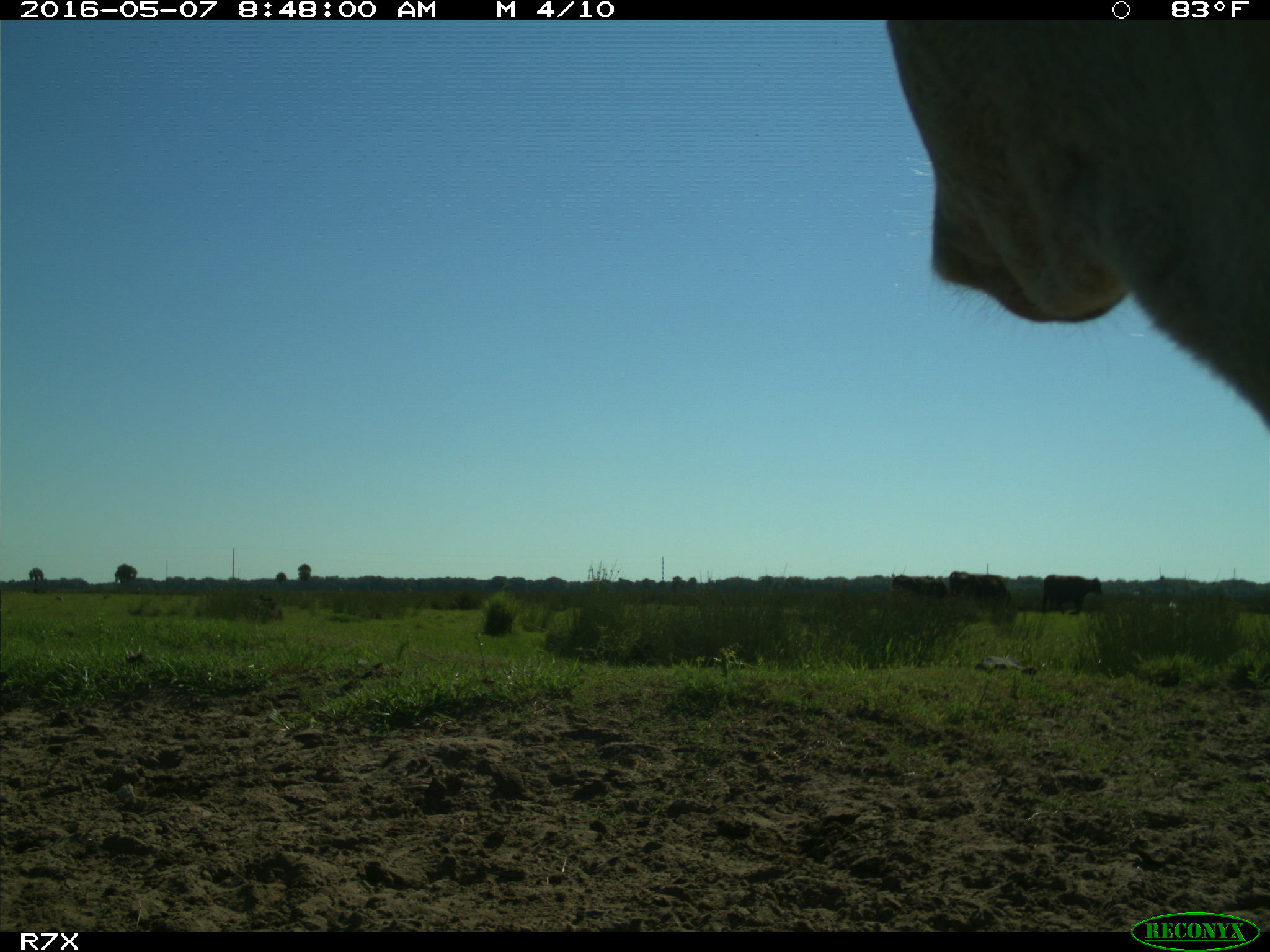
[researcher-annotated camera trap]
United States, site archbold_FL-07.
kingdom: Animalia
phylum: Chordata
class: Mammalia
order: Artiodactyla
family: Bovidae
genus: Bos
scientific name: Bos taurus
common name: domestic cow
Bos taurus (domestic cow).